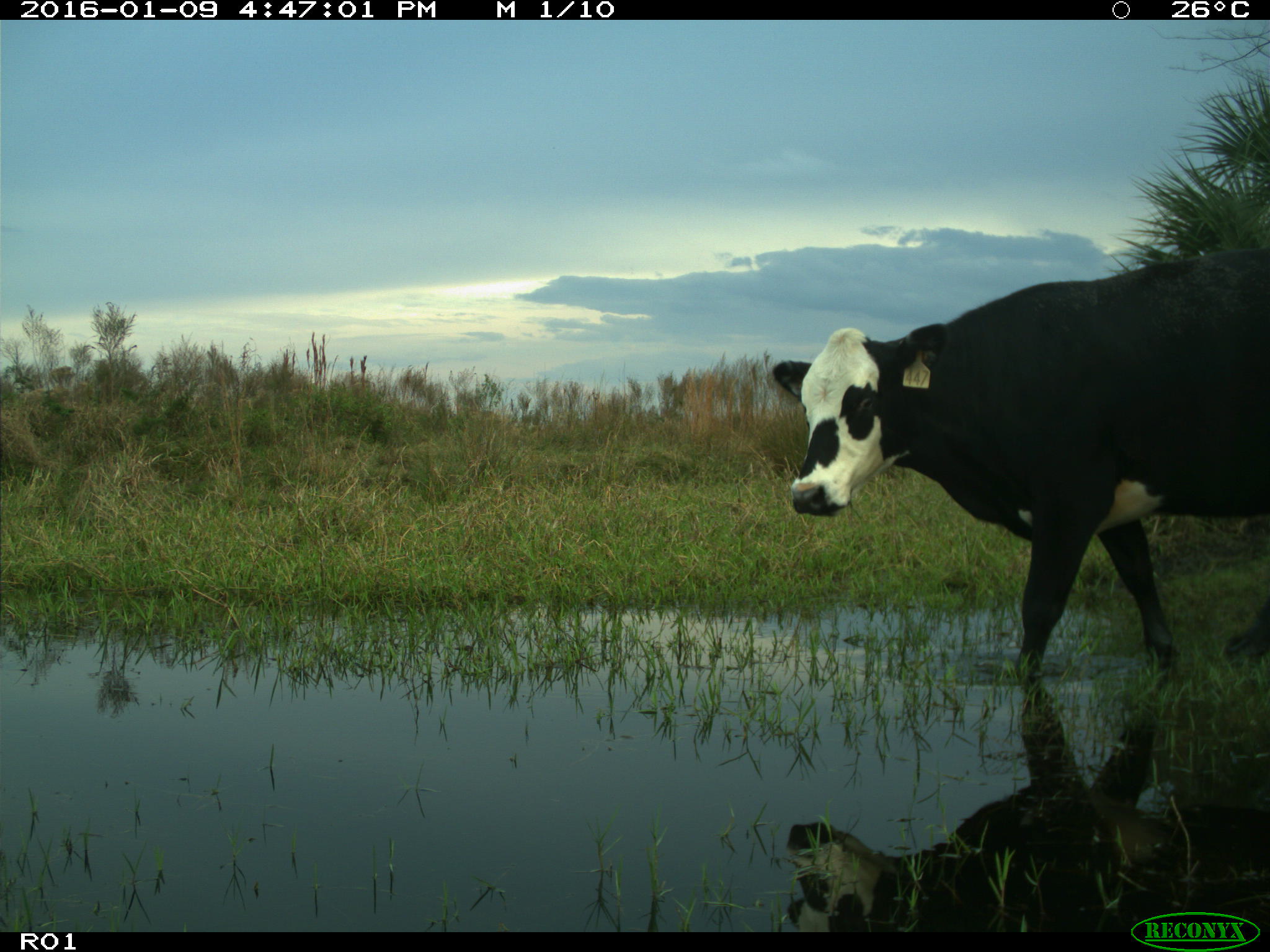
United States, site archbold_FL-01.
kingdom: Animalia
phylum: Chordata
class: Mammalia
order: Artiodactyla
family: Bovidae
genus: Bos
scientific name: Bos taurus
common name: domestic cow